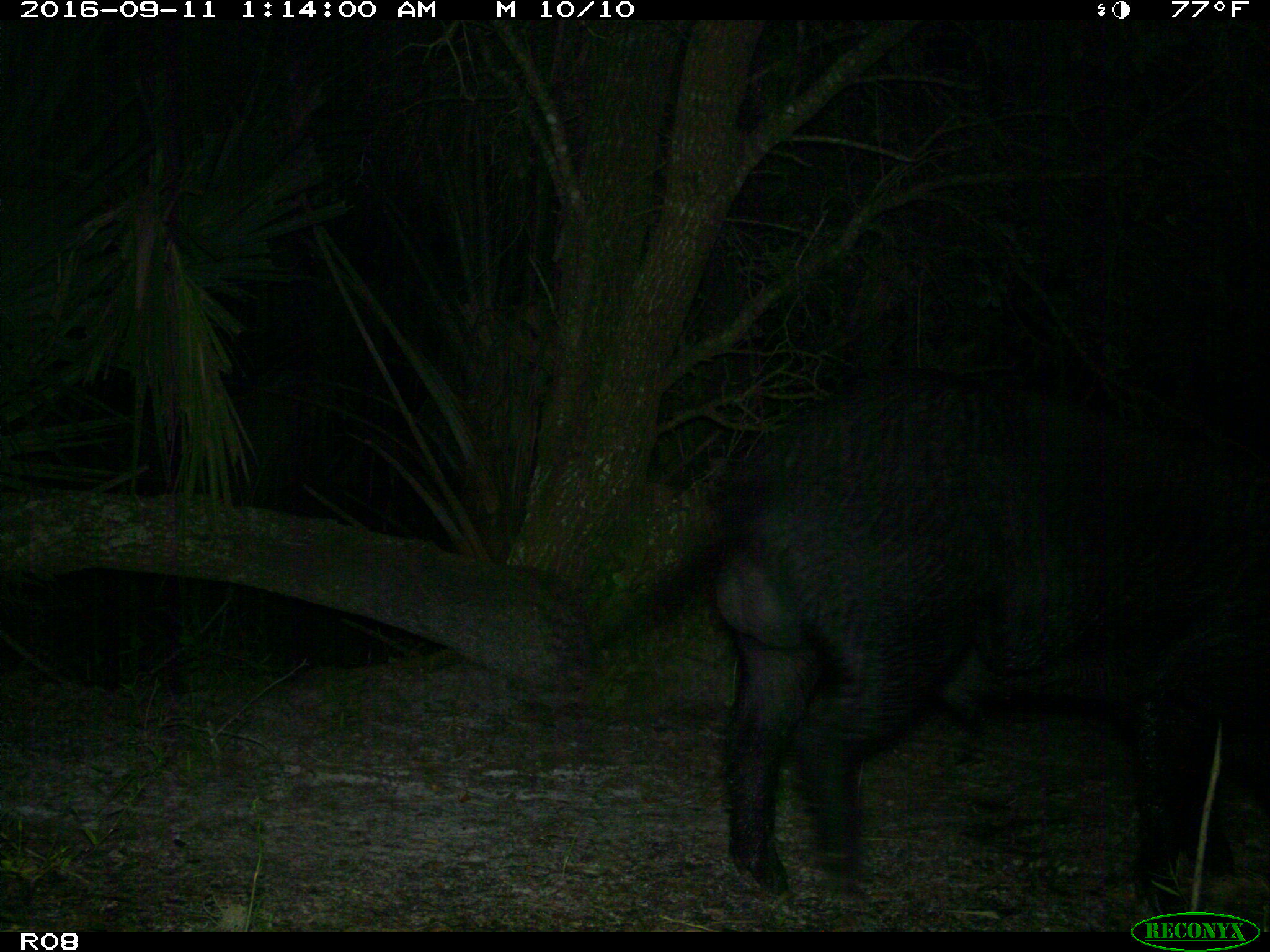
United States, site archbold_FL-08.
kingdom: Animalia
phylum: Chordata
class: Mammalia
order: Artiodactyla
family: Suidae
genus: Sus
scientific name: Sus scrofa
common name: wild boar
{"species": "Sus scrofa (wild boar)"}